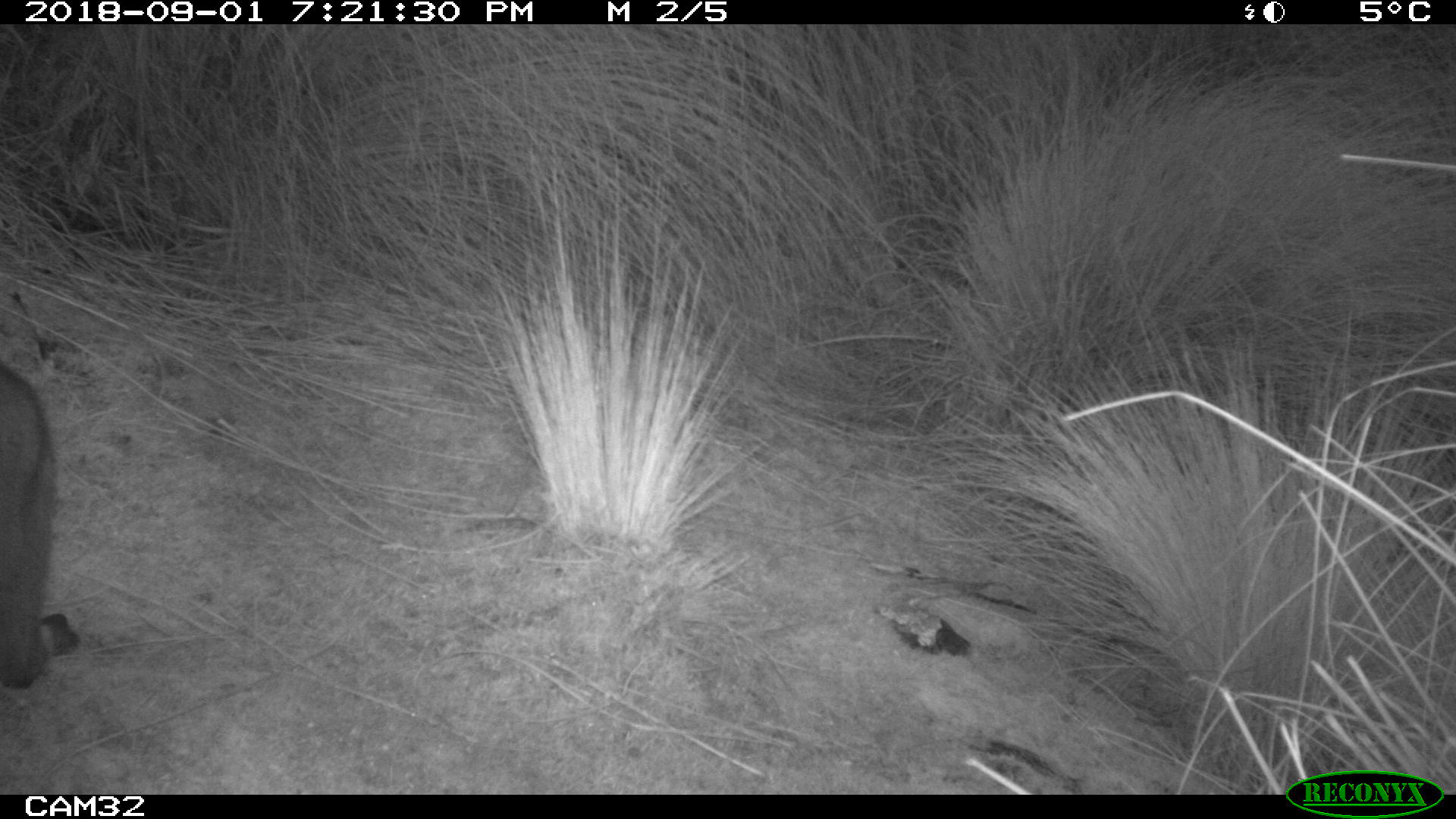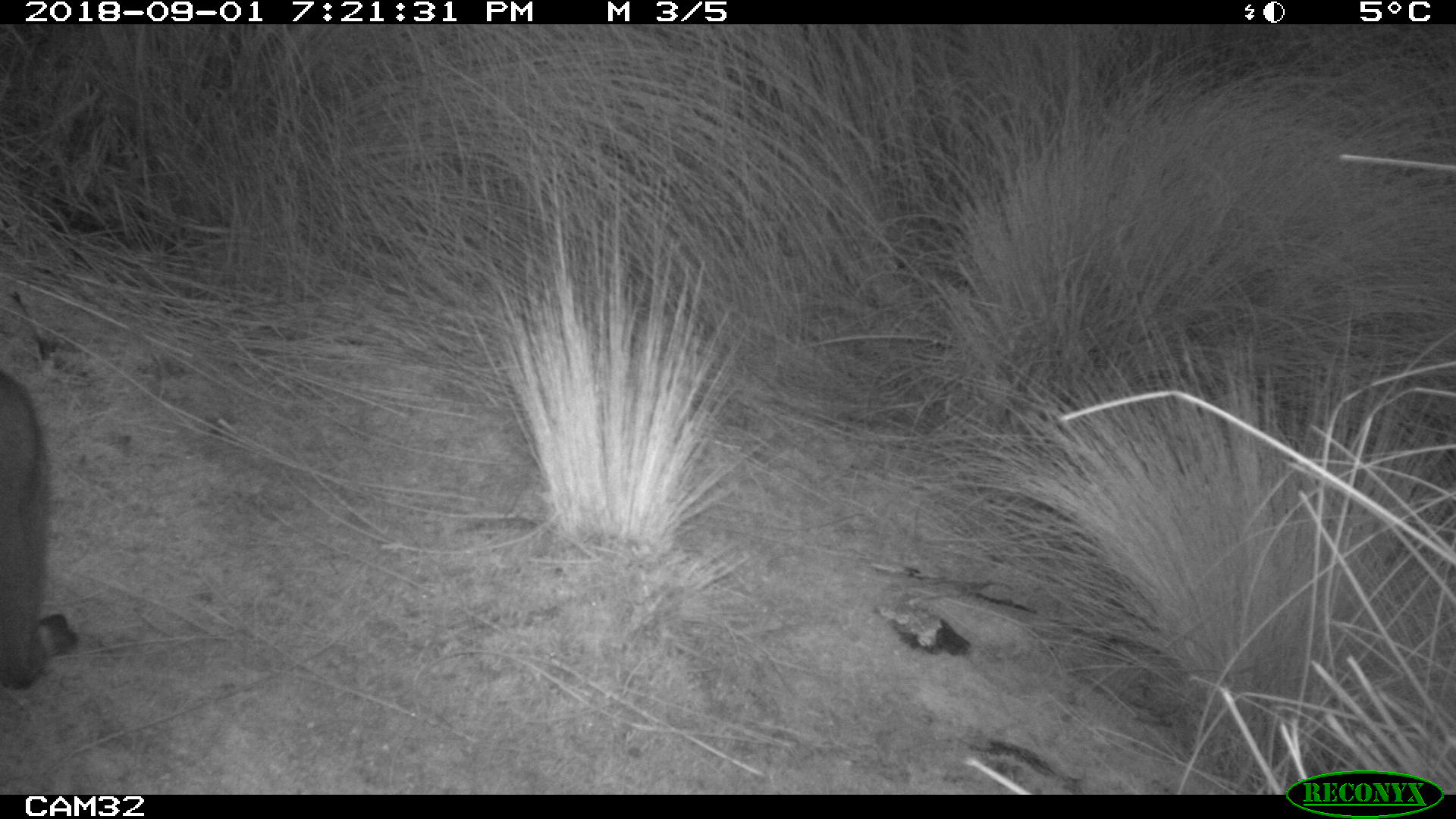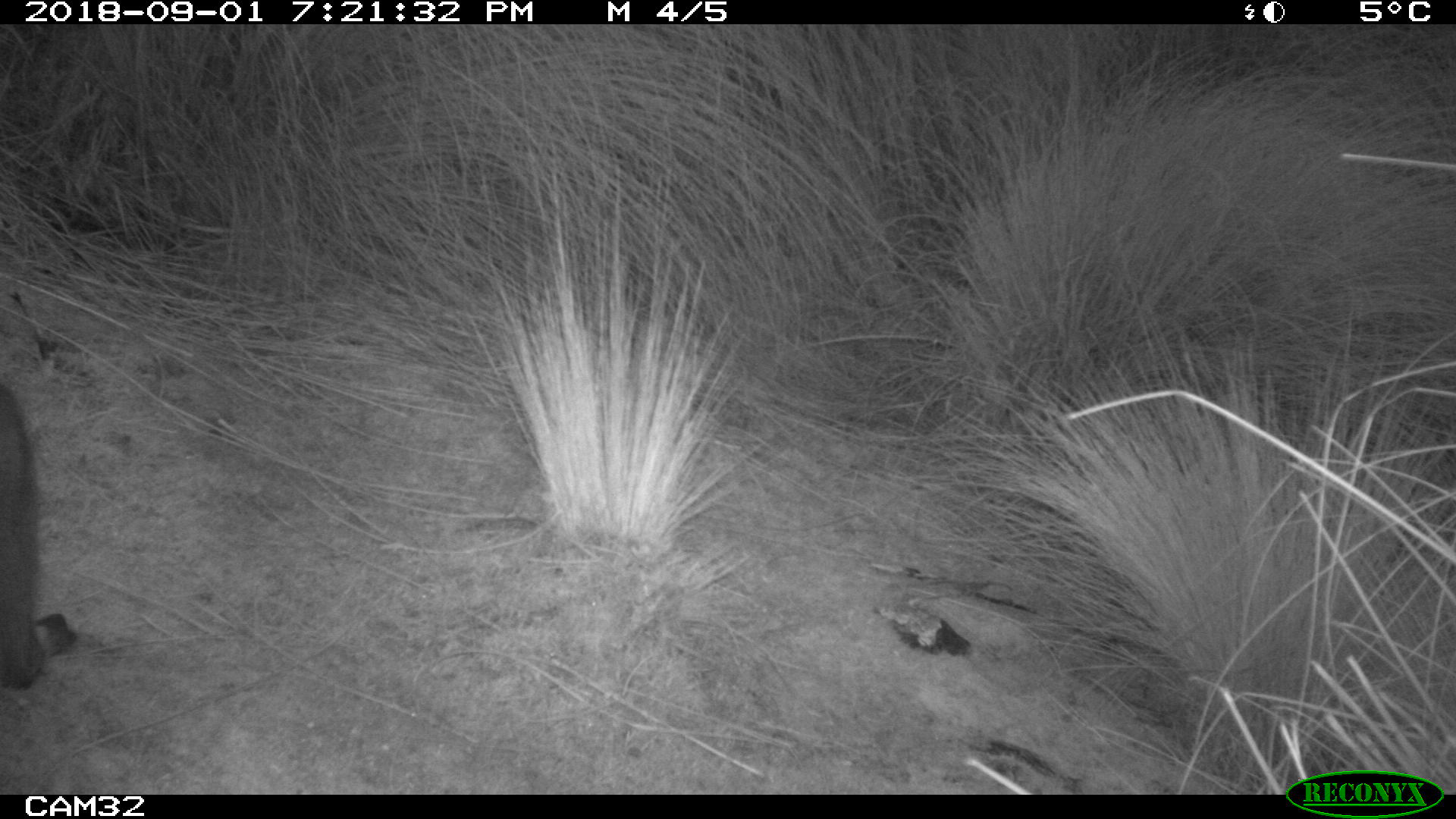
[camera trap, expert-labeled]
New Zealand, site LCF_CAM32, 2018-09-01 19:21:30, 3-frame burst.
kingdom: Animalia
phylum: Chordata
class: Mammalia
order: Diprotodontia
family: Macropodidae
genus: Notamacropus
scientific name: Notamacropus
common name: wallaby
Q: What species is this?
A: Wallaby (Notamacropus).